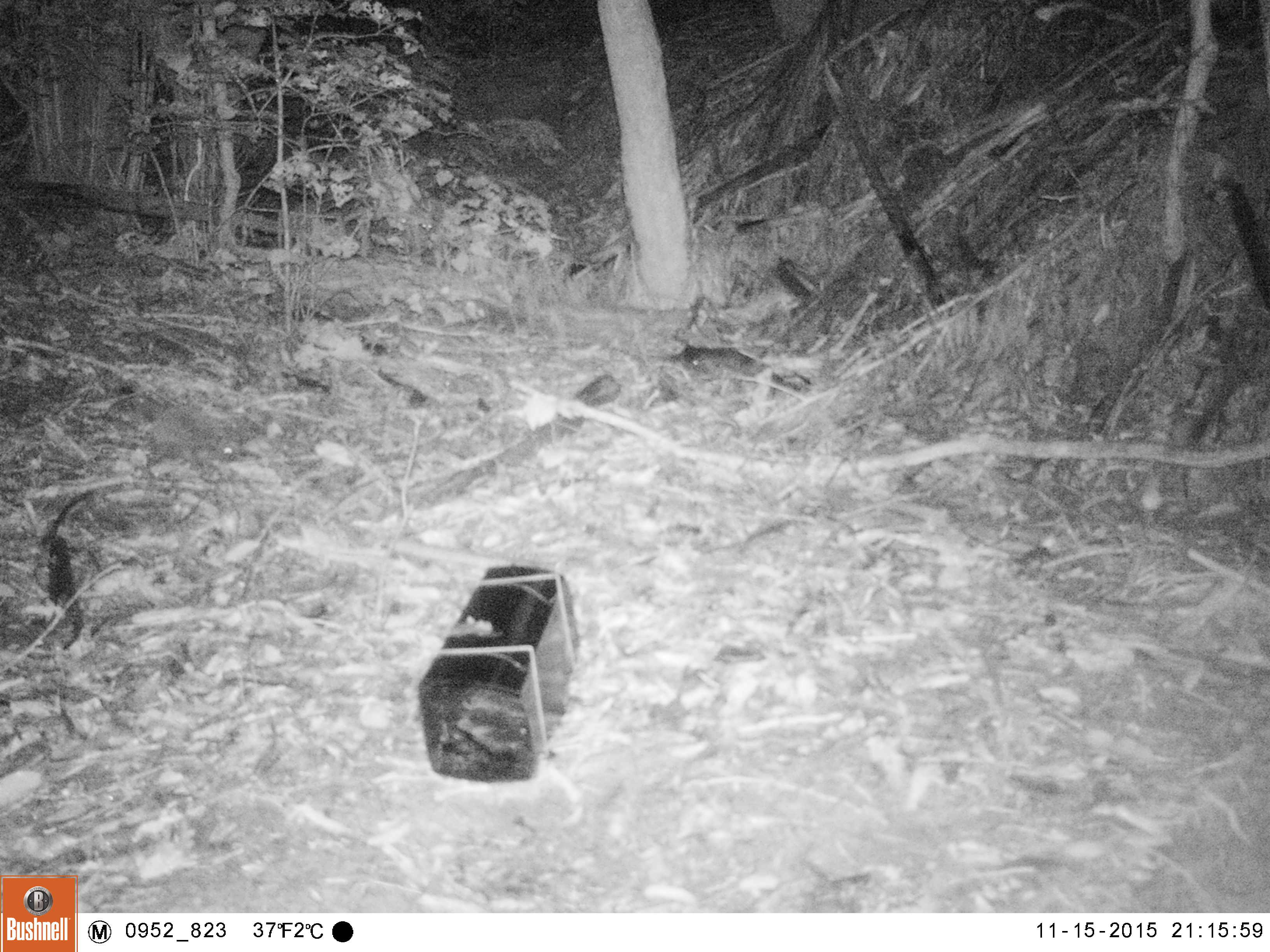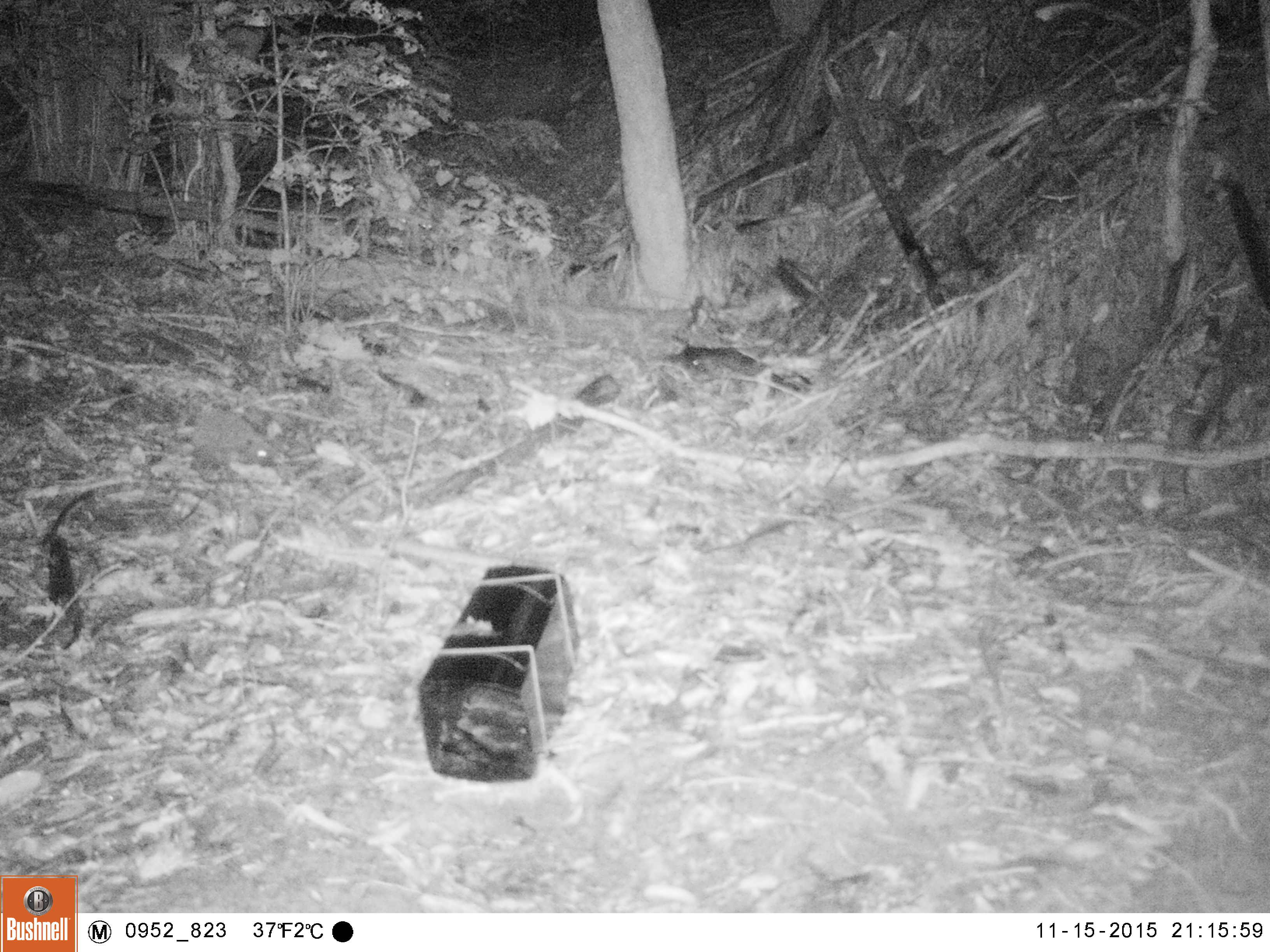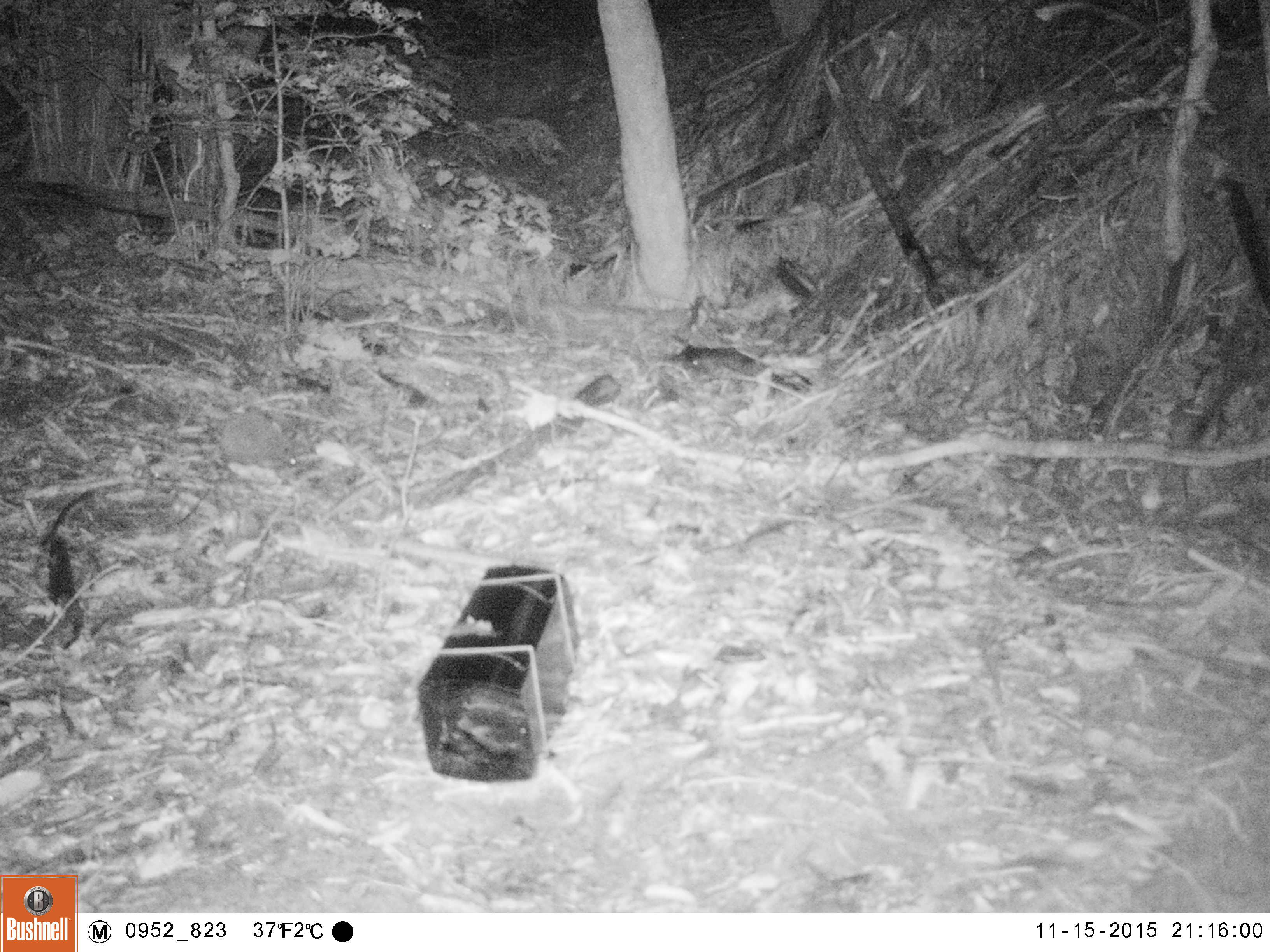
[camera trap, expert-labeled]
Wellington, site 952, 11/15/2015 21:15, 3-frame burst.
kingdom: Animalia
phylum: Chordata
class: Mammalia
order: Eulipotyphla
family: Erinaceidae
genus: Erinaceus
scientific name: Erinaceus europaeus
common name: hedgehog